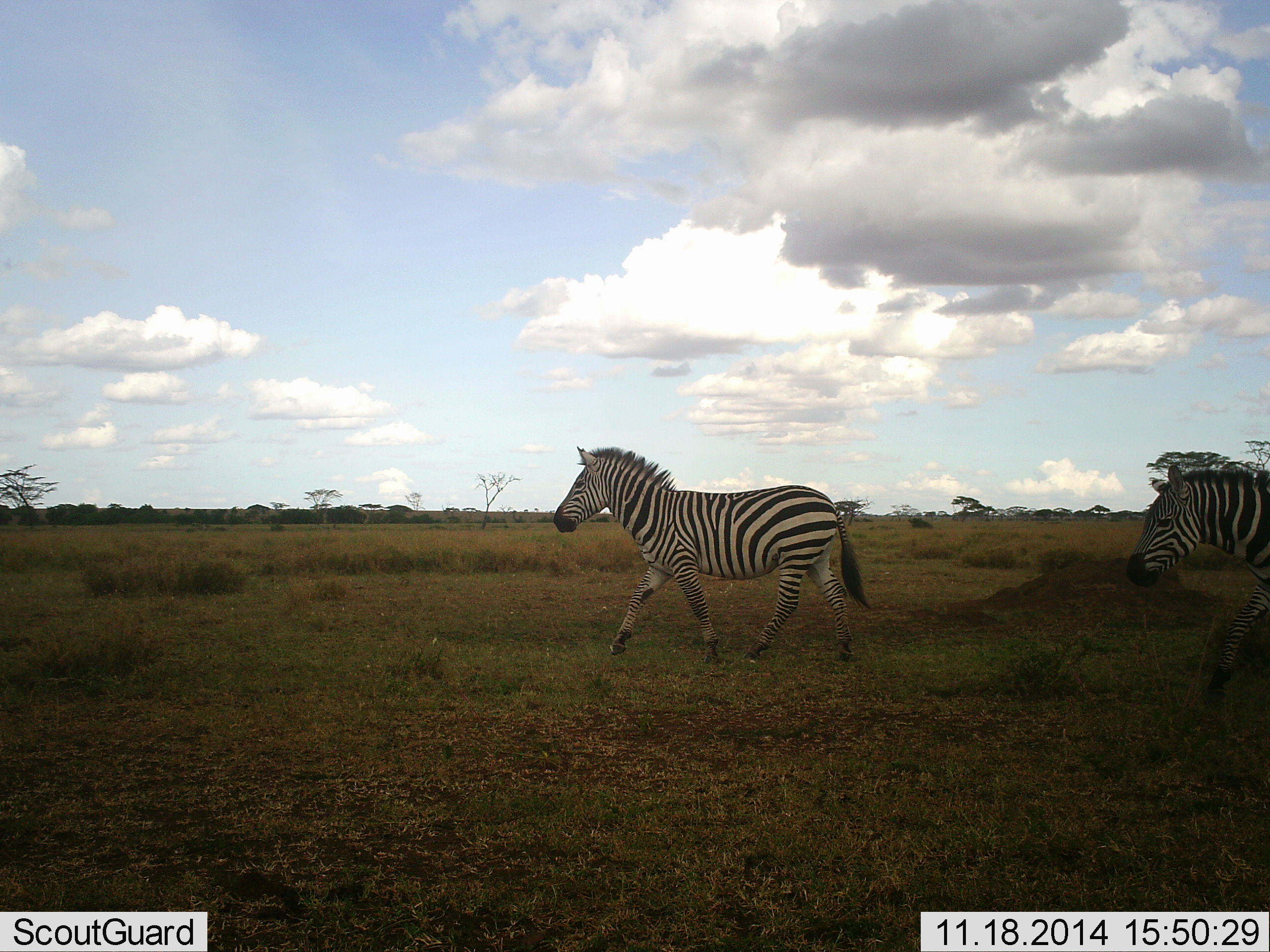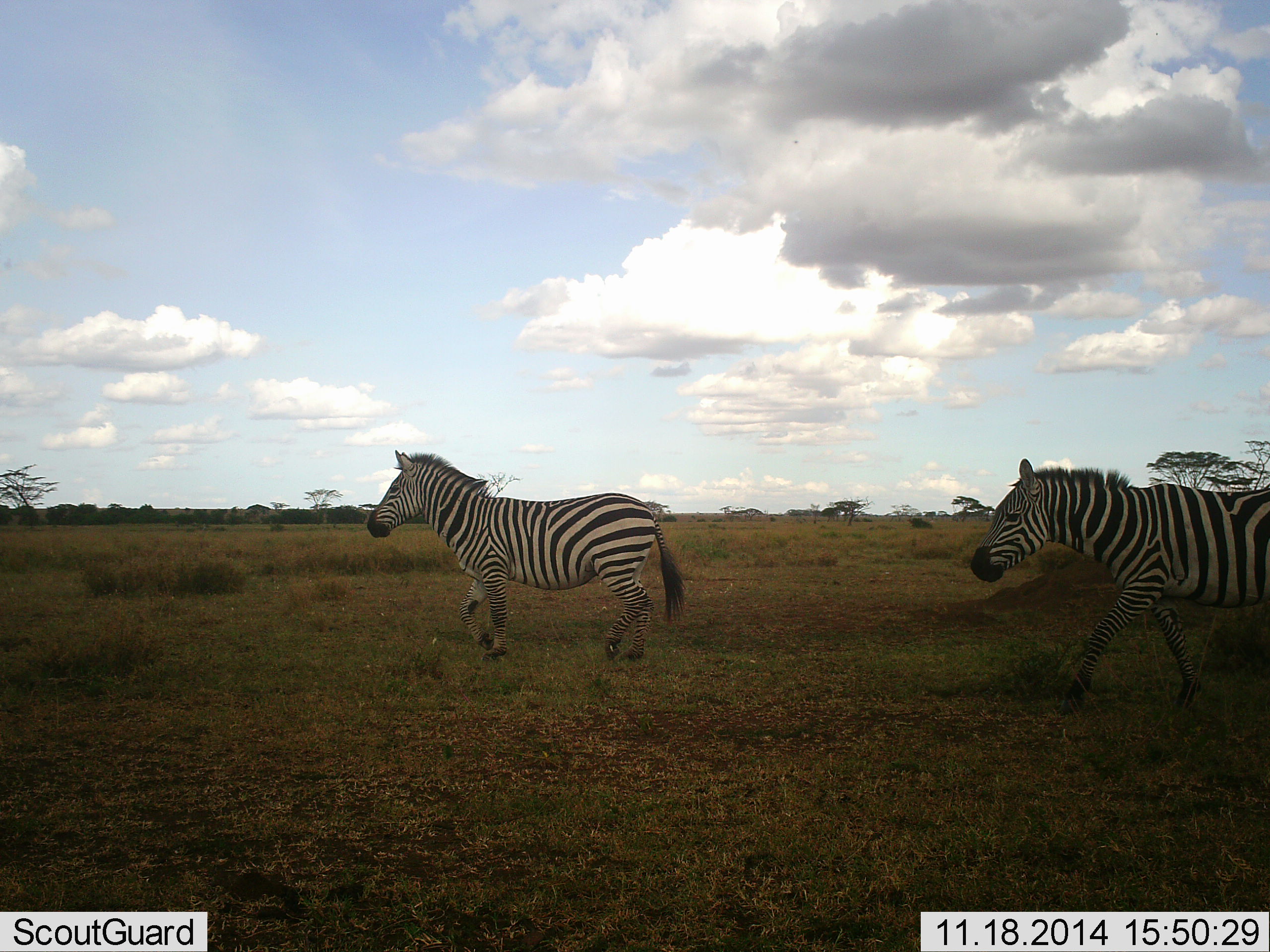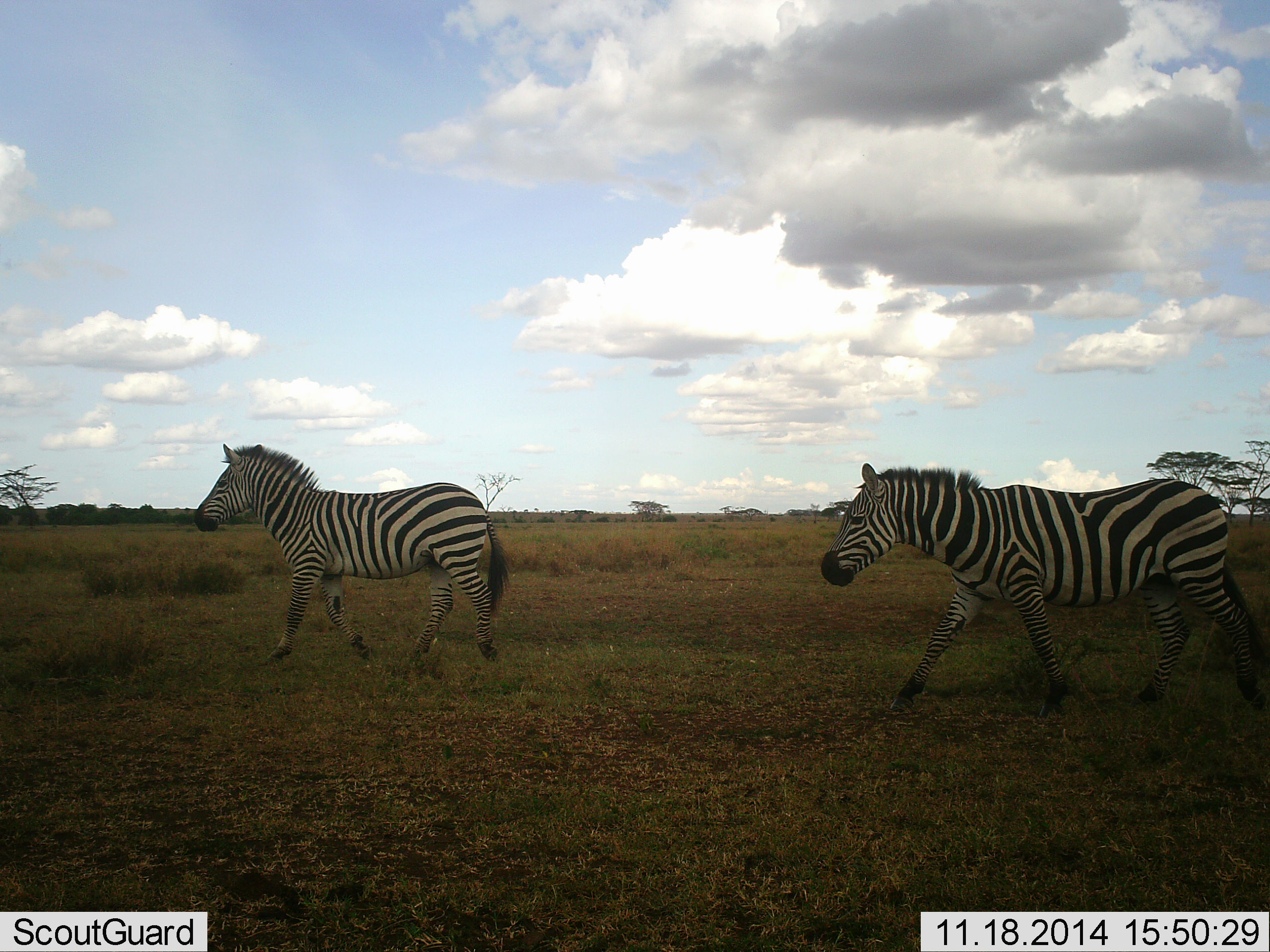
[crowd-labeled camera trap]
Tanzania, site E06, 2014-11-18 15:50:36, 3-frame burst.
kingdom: Animalia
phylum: Chordata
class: Mammalia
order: Perissodactyla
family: Equidae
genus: Equus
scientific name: Equus quagga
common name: plains zebra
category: zebra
Zebra (plains zebra) (Equus quagga), count 2. Behavior (volunteer vote fractions): standing 0%, resting 0%, moving 100%, interacting 0%. Young present (vote fraction): 0%. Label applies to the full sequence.